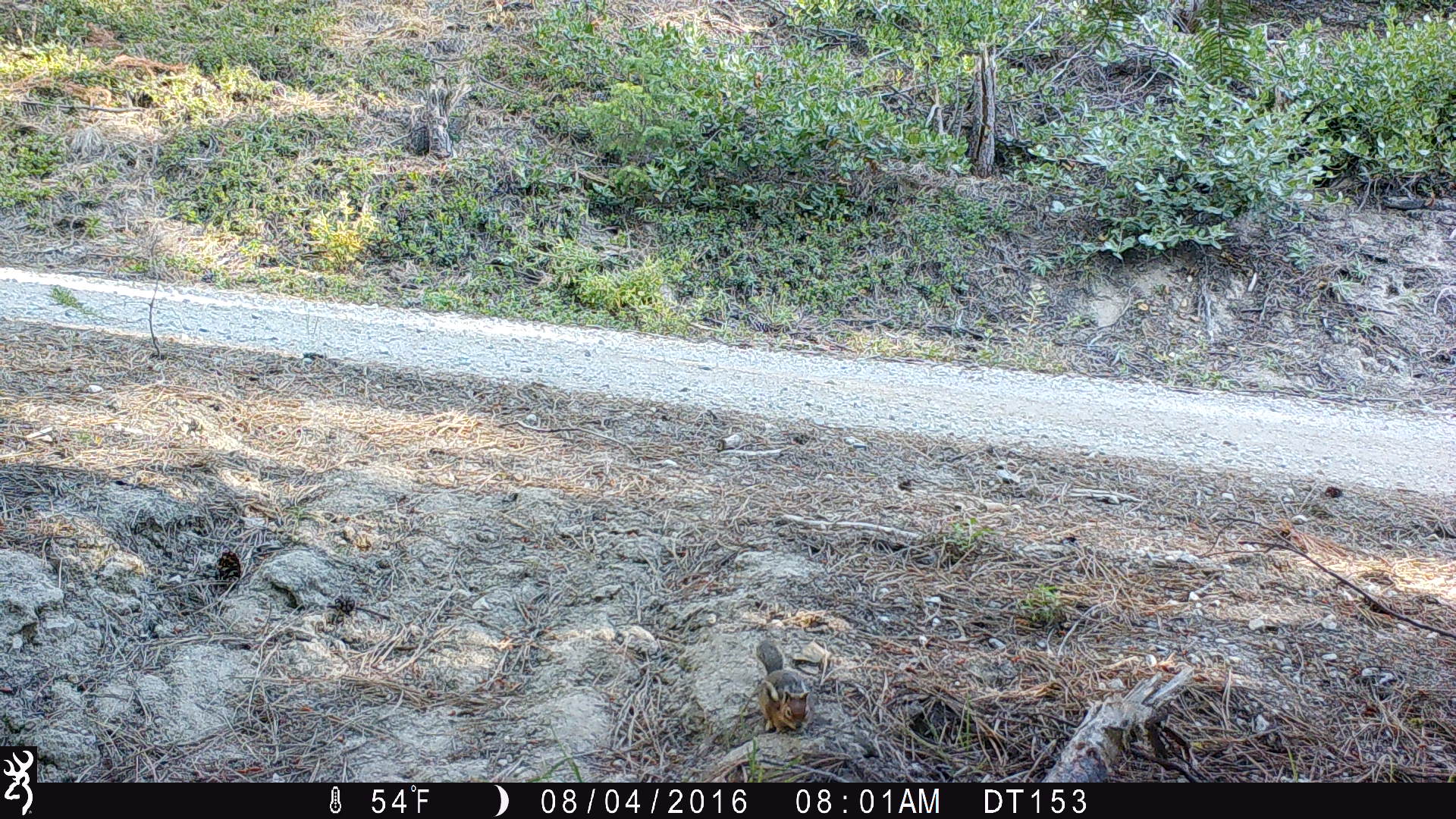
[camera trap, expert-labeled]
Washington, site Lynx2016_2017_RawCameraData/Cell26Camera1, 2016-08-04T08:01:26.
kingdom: Animalia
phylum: Chordata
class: Mammalia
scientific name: Mammalia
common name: small mammal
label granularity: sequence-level